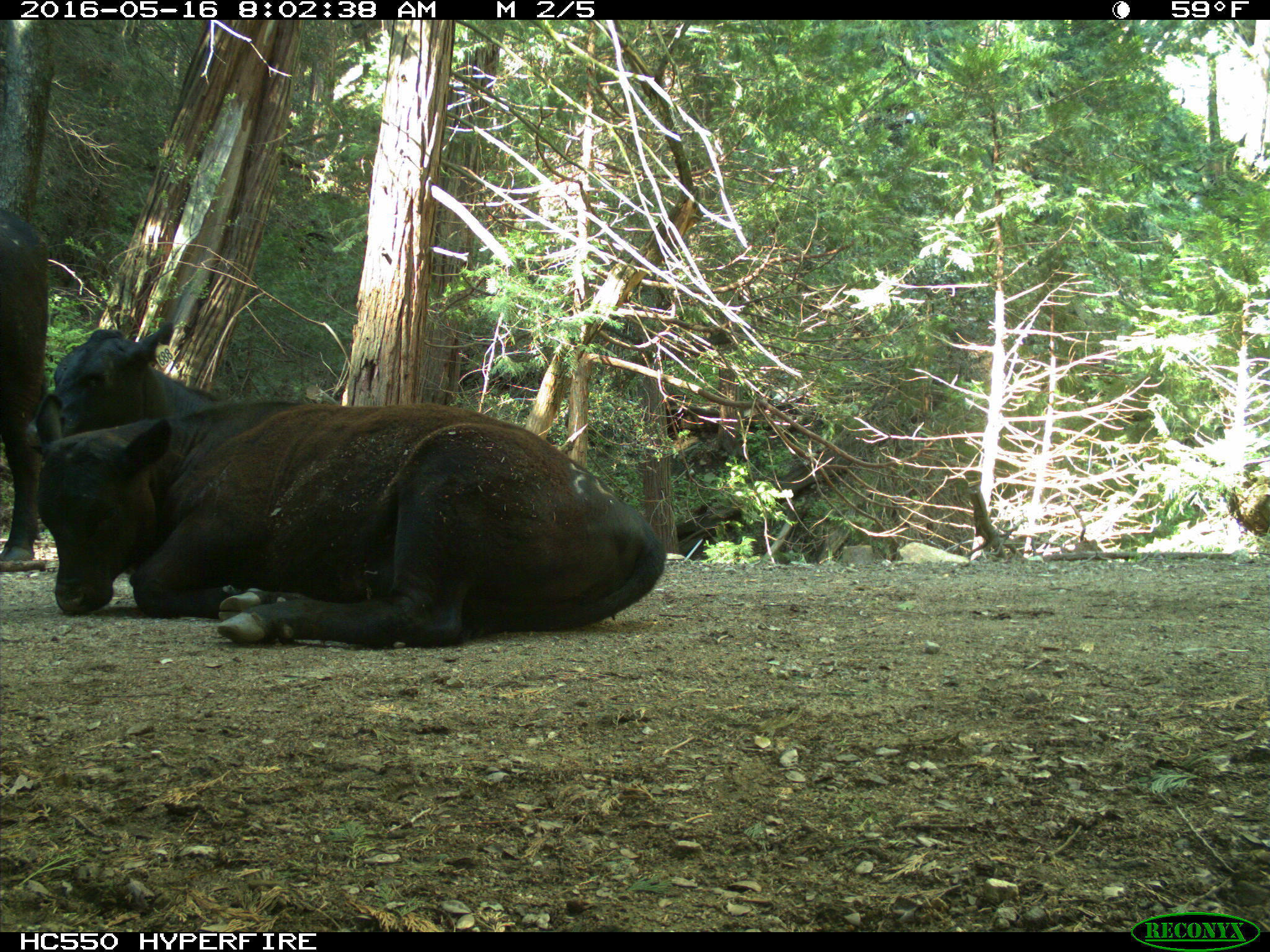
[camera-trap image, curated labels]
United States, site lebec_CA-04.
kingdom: Animalia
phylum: Chordata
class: Mammalia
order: Artiodactyla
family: Bovidae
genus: Bos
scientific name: Bos taurus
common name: domestic cow